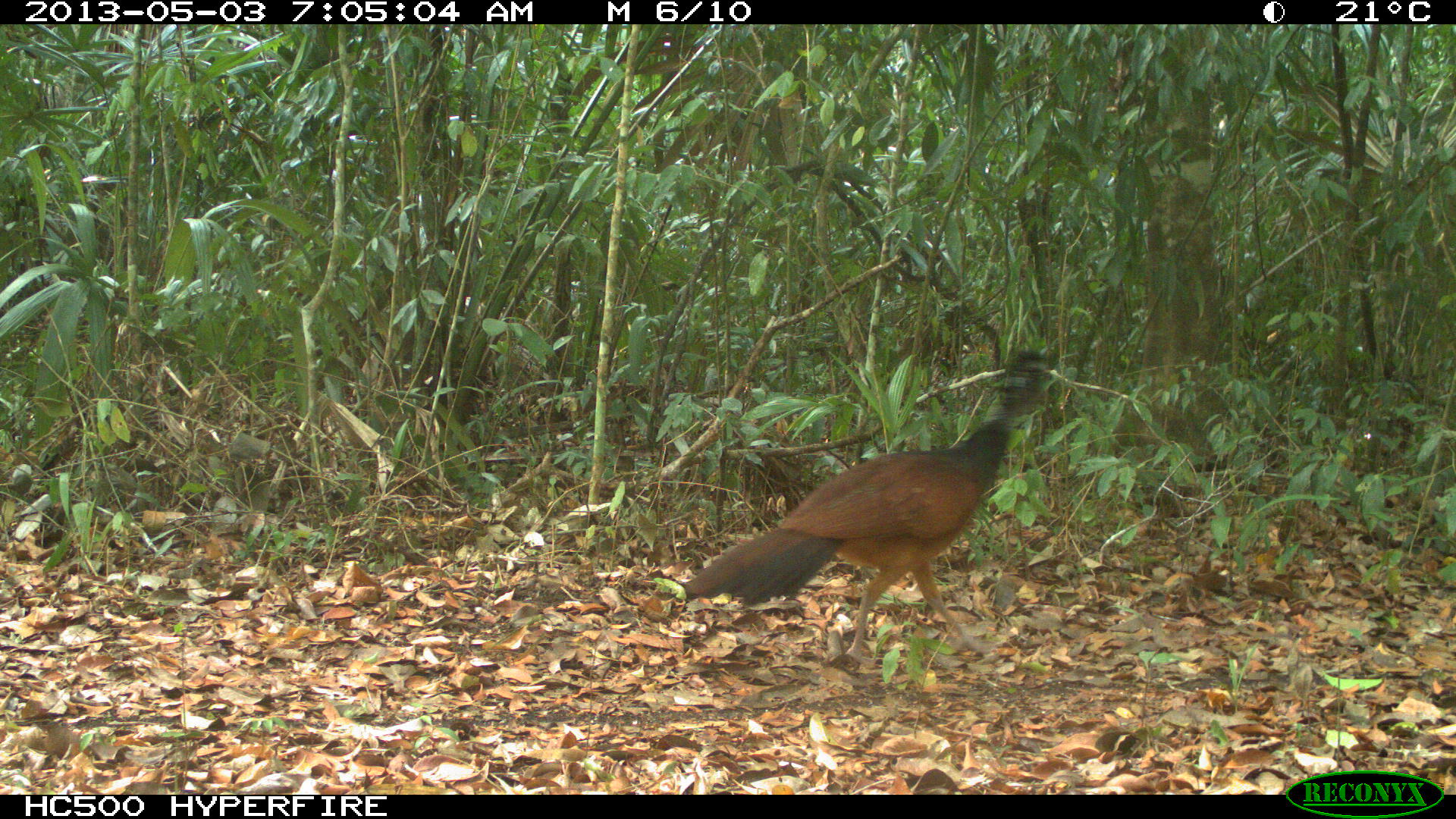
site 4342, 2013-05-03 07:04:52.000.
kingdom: Animalia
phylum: Chordata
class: Aves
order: Galliformes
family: Cracidae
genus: Crax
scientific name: Crax rubra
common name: great curassow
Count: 1.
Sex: female.